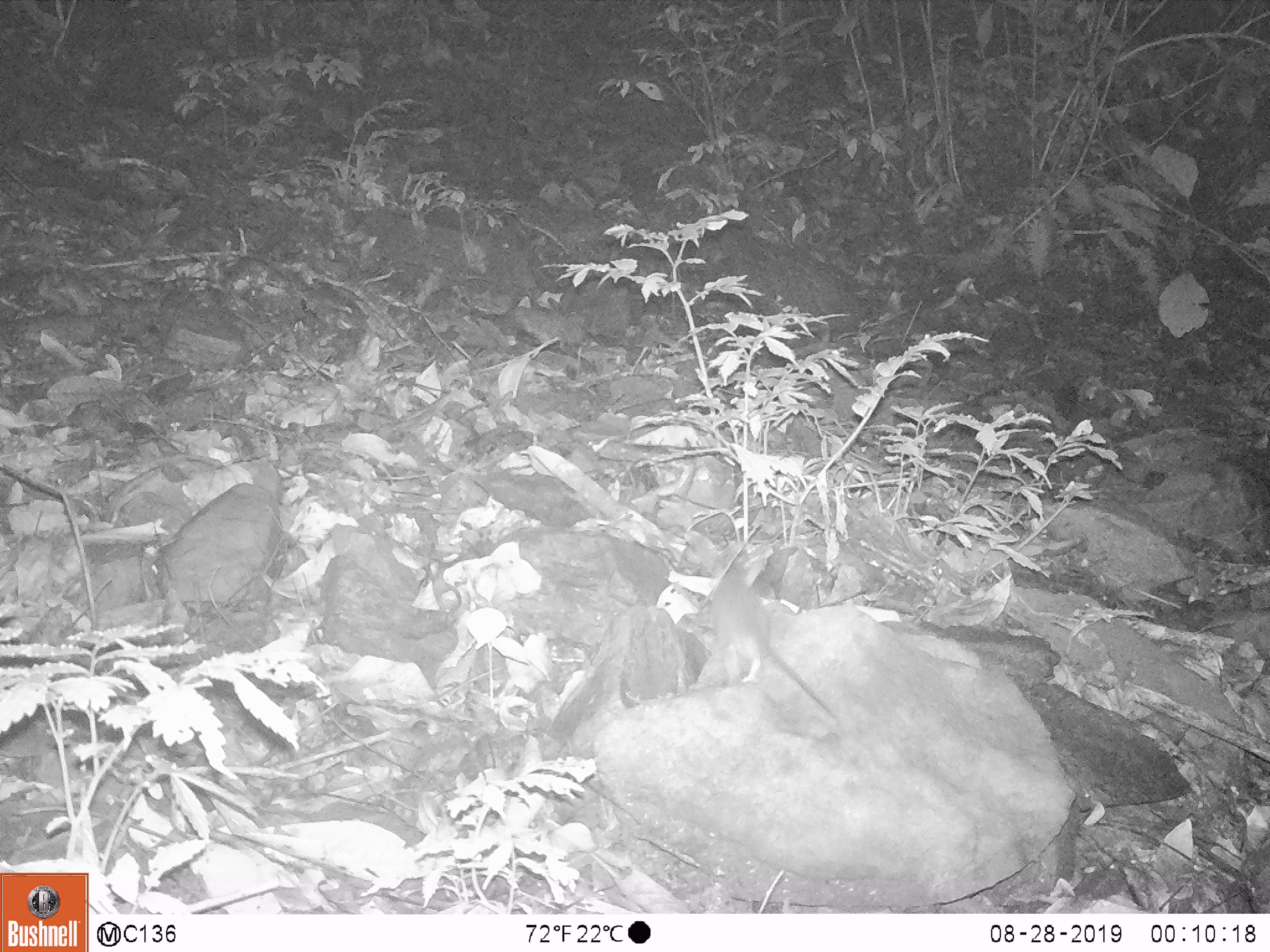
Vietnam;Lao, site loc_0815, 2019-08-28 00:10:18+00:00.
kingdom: Animalia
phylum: Chordata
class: Mammalia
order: Rodentia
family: Muridae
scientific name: Muridae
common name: old-world mice and rats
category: unidentified murid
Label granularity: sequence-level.